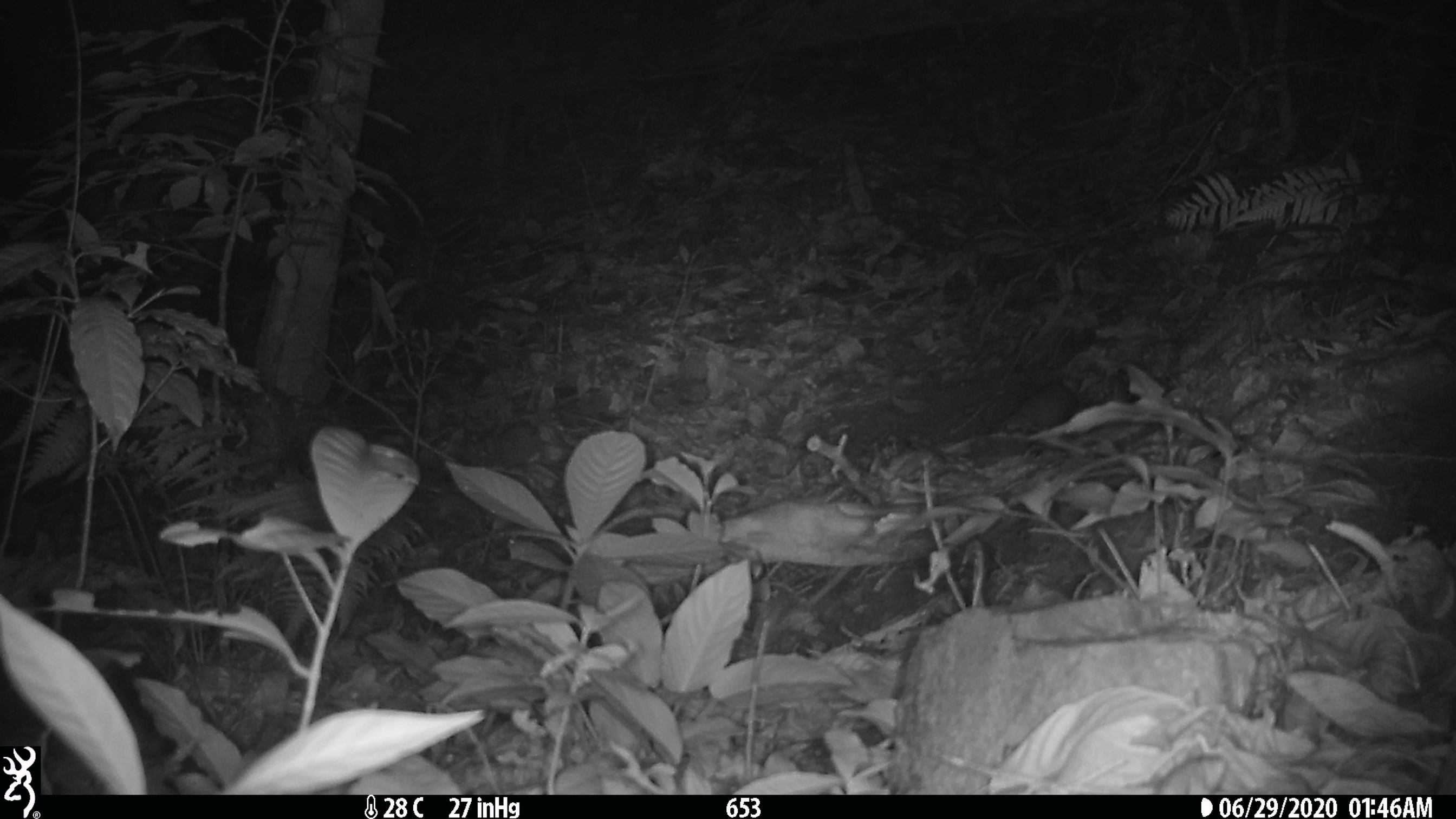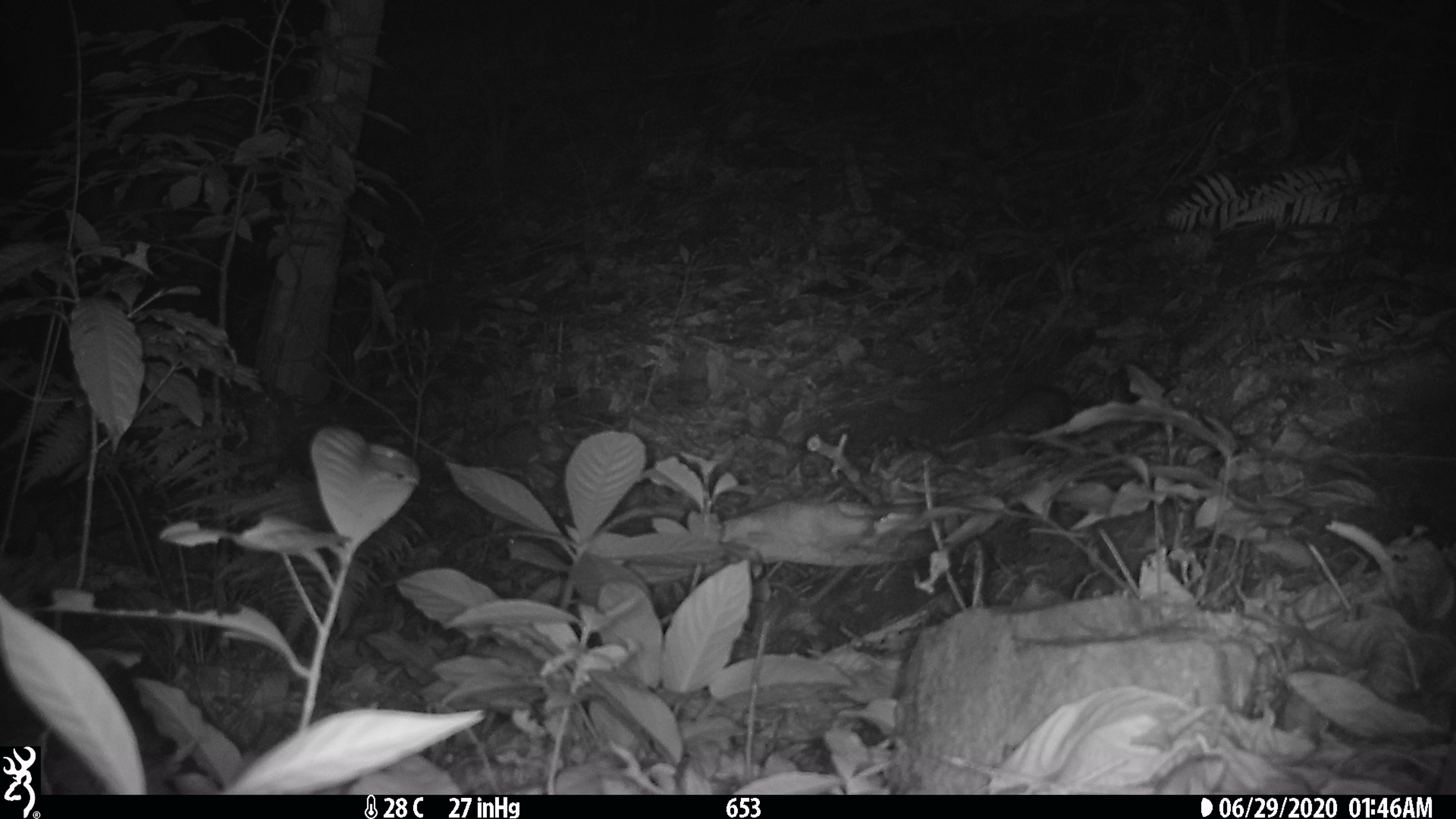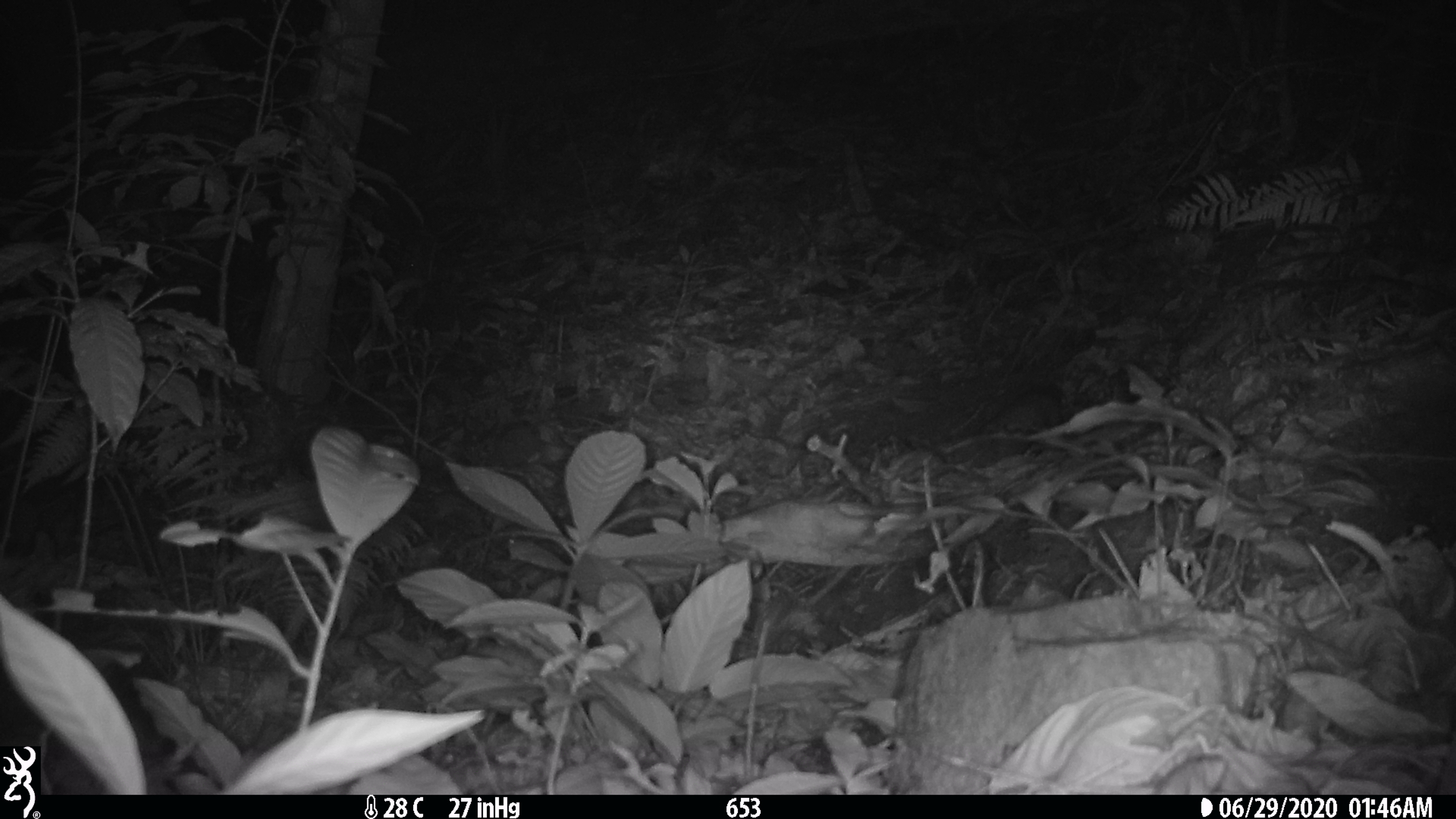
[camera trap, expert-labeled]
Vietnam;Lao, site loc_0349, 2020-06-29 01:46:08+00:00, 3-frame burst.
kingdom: Animalia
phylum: Chordata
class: Mammalia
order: Carnivora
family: Mustelidae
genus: Melogale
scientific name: Melogale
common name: ferret badger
Ferret badger (Melogale). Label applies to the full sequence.